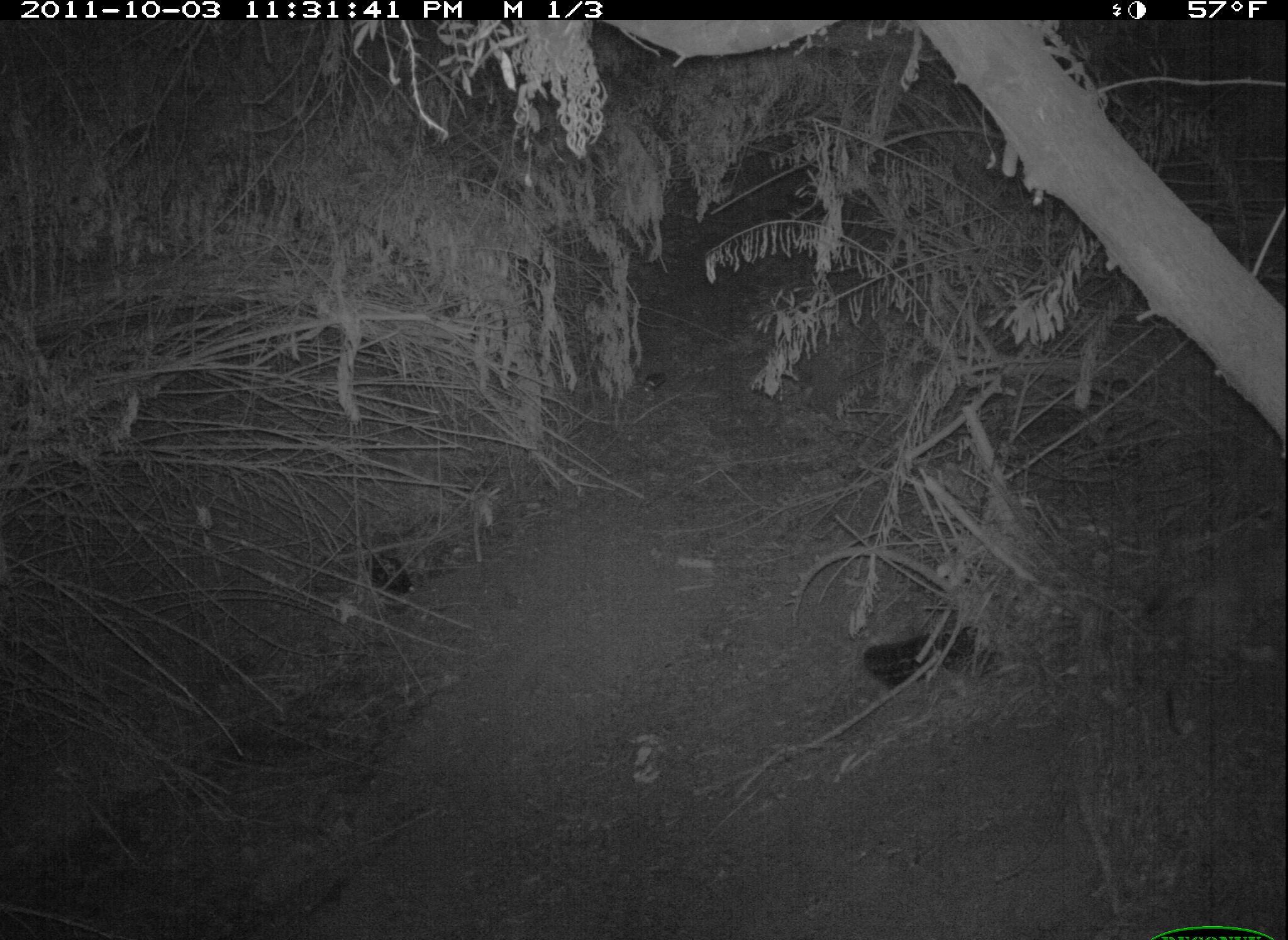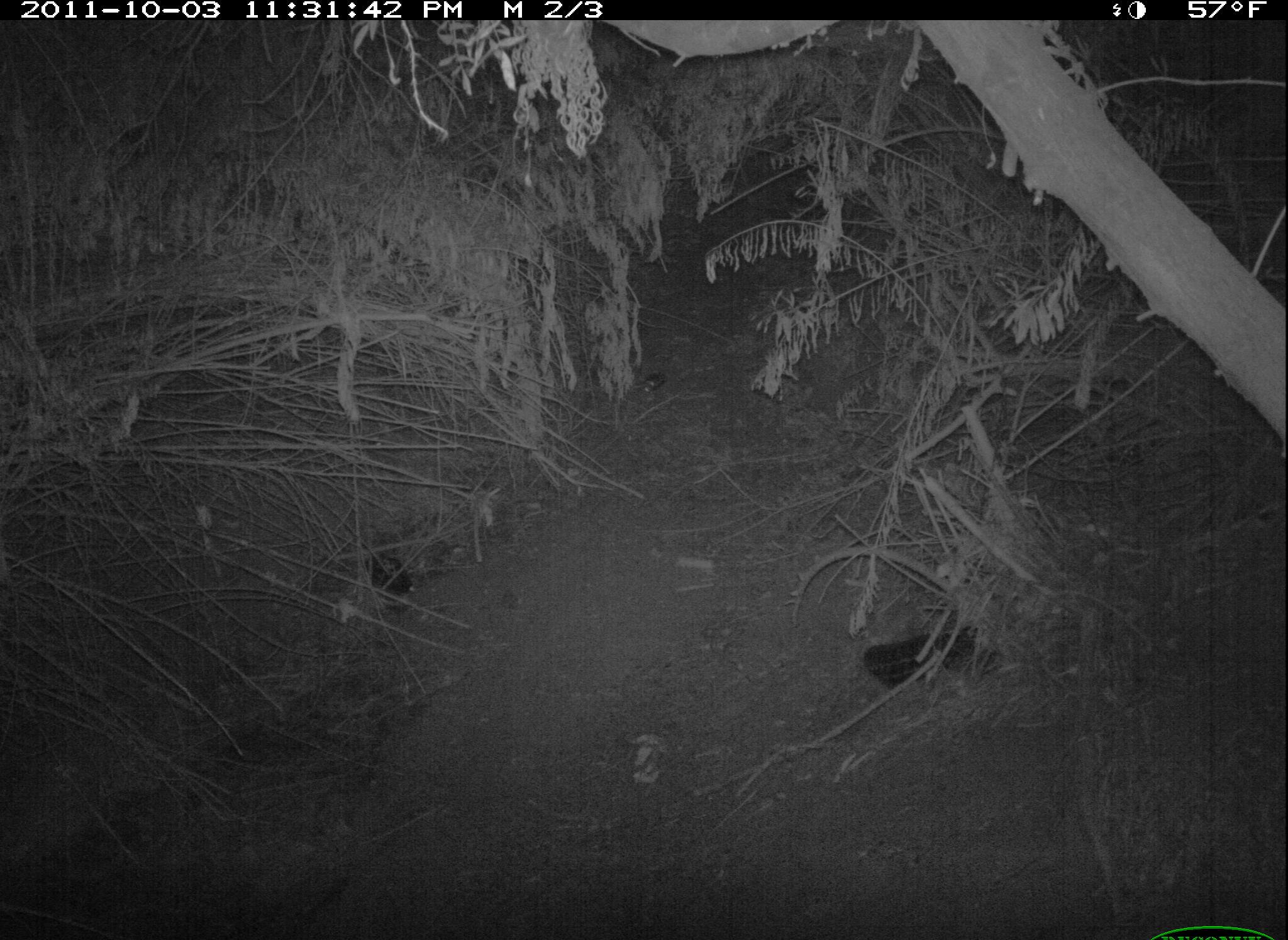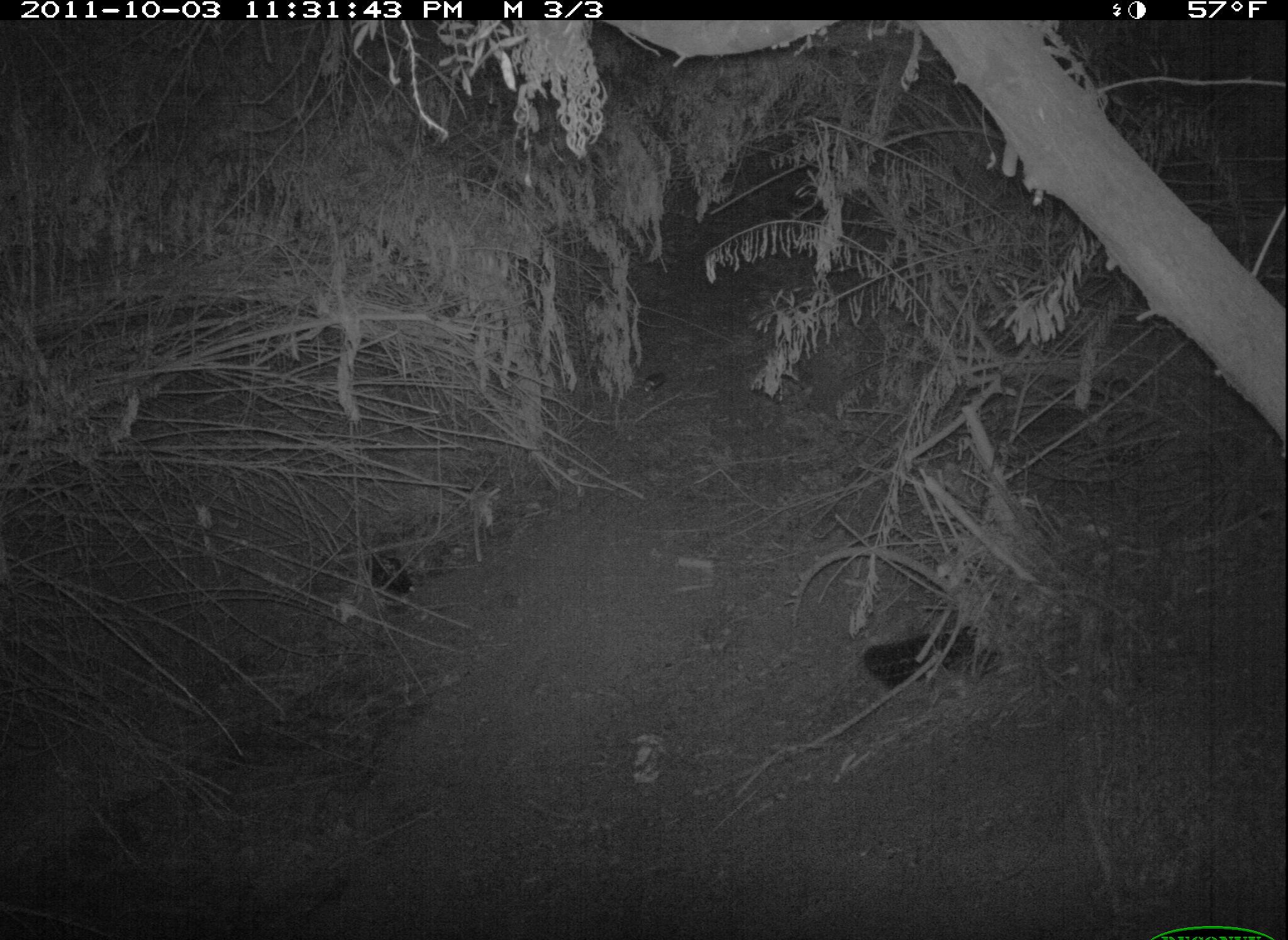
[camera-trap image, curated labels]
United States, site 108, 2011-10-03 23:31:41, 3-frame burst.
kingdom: Animalia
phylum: Chordata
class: Mammalia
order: Carnivora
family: Felidae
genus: Lynx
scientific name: Lynx rufus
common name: bobcat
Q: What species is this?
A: Bobcat (Lynx rufus).